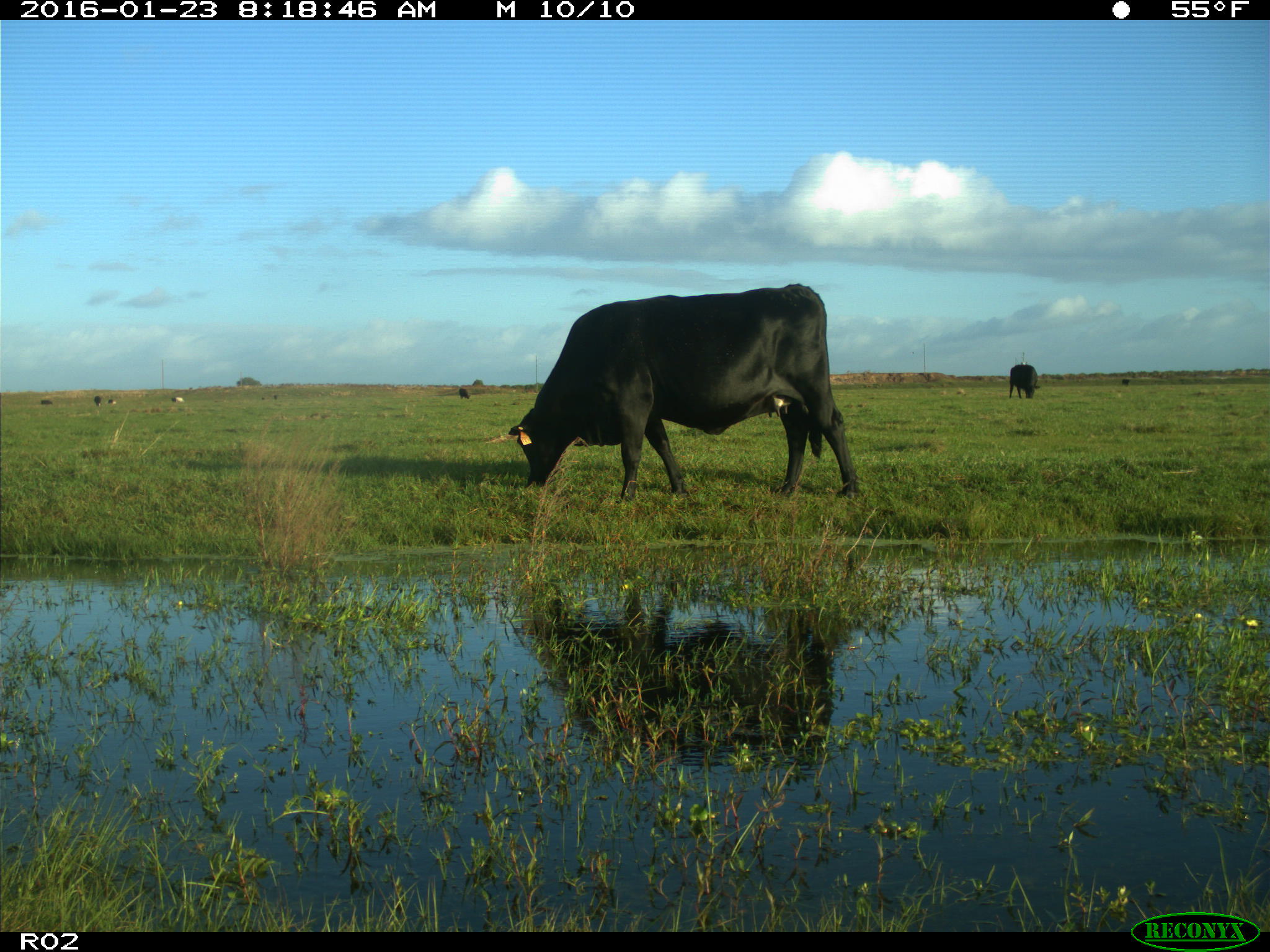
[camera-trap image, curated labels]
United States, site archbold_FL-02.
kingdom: Animalia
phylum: Chordata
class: Mammalia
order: Artiodactyla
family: Bovidae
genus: Bos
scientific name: Bos taurus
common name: domestic cow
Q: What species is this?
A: Bos taurus (domestic cow).